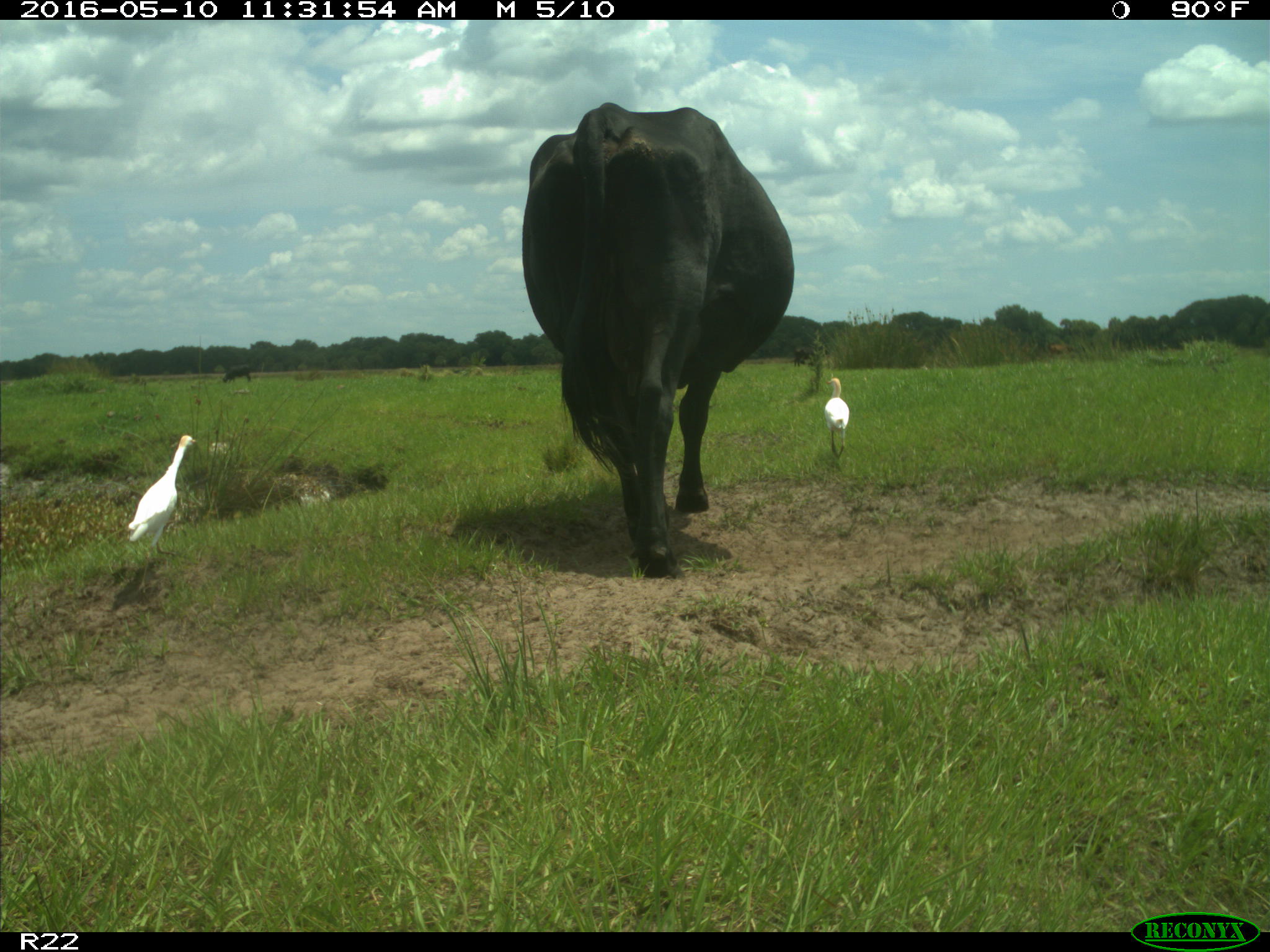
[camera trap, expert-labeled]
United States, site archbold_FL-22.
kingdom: Animalia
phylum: Chordata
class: Mammalia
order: Artiodactyla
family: Bovidae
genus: Bos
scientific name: Bos taurus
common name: domestic cow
Bos taurus (domestic cow).